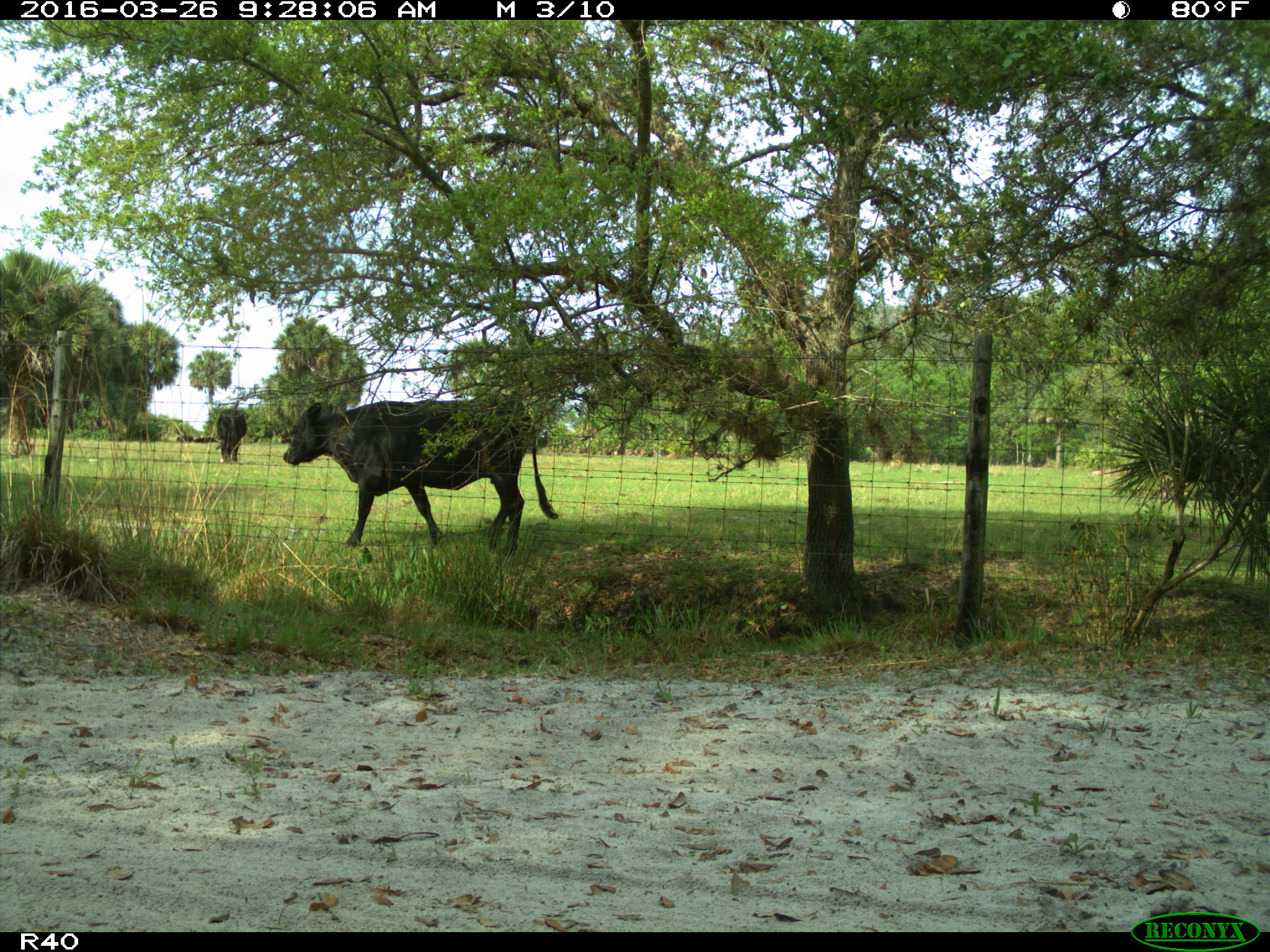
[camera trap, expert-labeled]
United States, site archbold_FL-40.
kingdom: Animalia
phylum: Chordata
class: Mammalia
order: Artiodactyla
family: Bovidae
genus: Bos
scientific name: Bos taurus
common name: domestic cow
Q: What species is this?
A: Bos taurus (domestic cow).